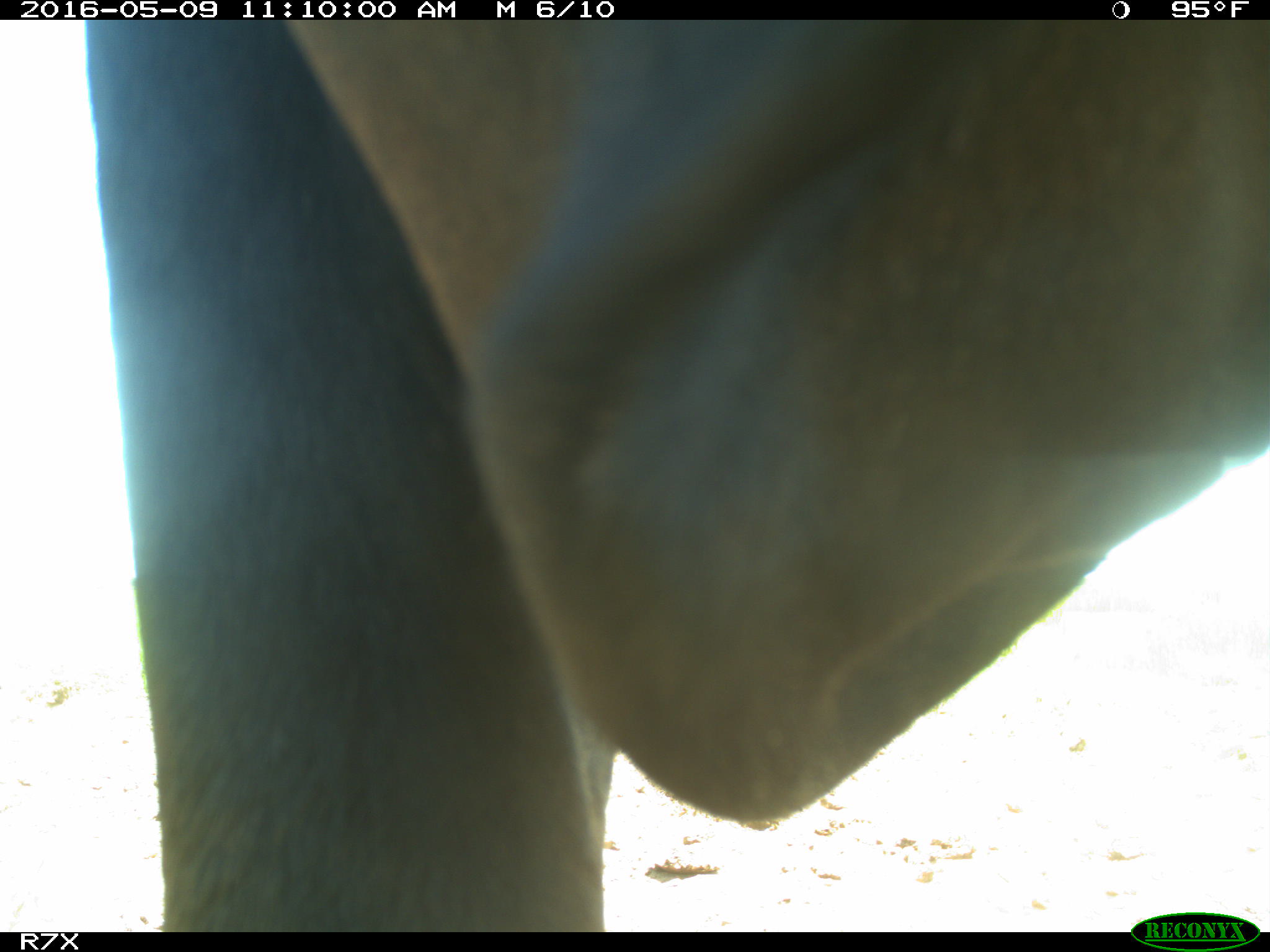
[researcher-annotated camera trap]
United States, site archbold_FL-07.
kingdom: Animalia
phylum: Chordata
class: Mammalia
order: Artiodactyla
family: Bovidae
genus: Bos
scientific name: Bos taurus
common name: domestic cow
Bos taurus (domestic cow).